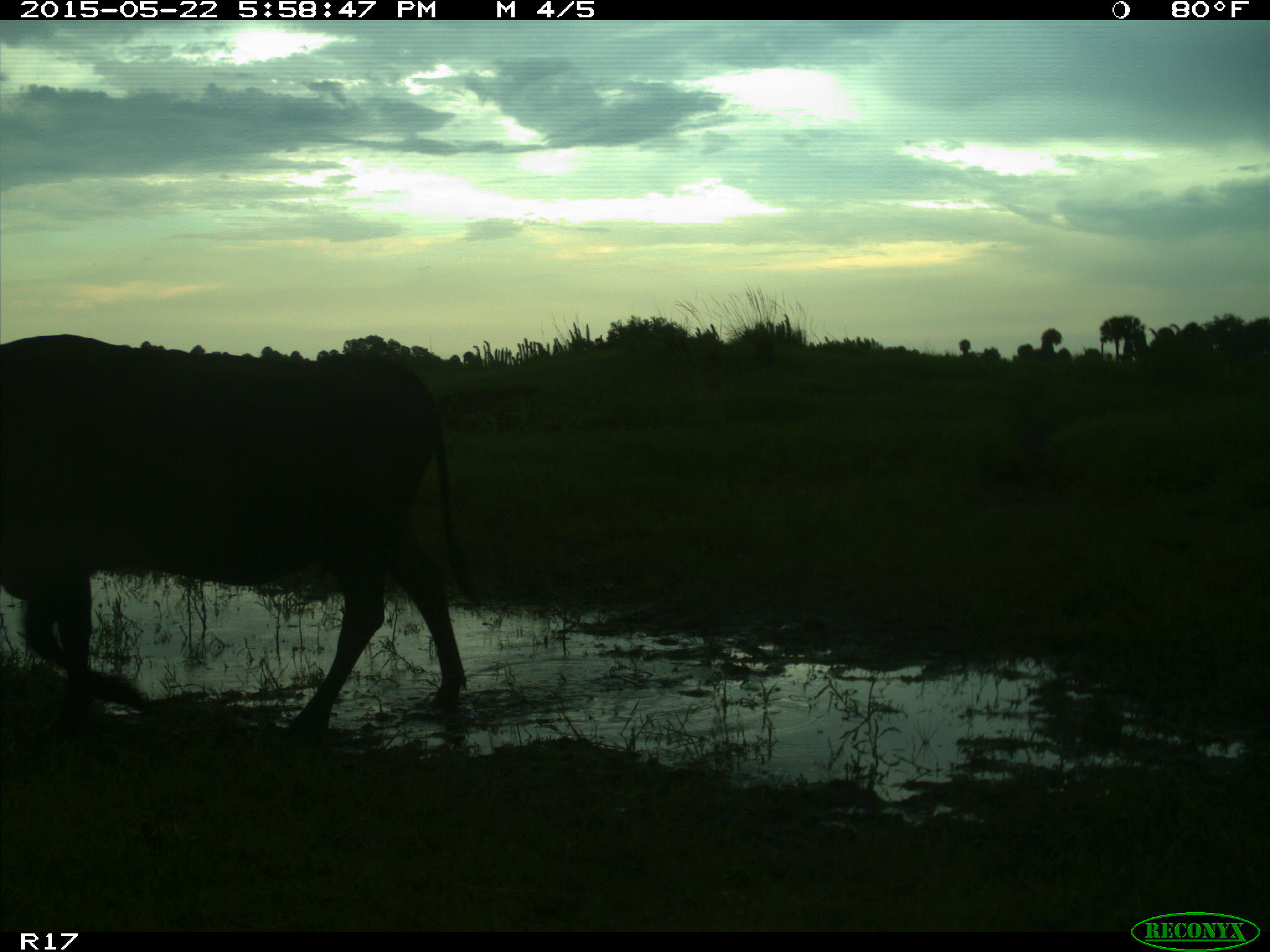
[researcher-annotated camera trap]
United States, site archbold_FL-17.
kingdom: Animalia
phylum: Chordata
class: Mammalia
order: Artiodactyla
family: Bovidae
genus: Bos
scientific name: Bos taurus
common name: domestic cow